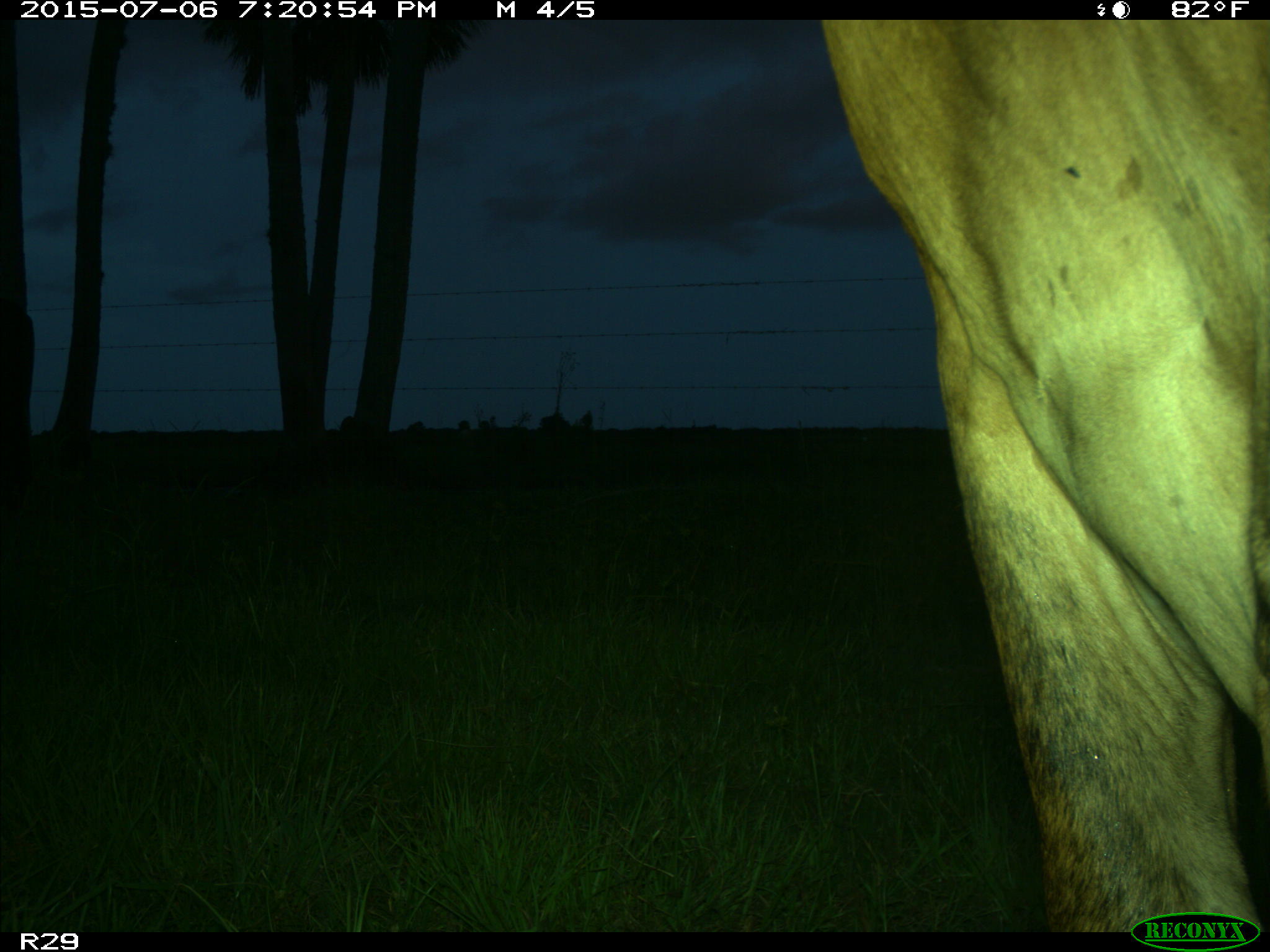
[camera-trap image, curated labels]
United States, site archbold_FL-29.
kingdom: Animalia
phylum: Chordata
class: Mammalia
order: Artiodactyla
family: Bovidae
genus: Bos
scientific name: Bos taurus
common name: domestic cow